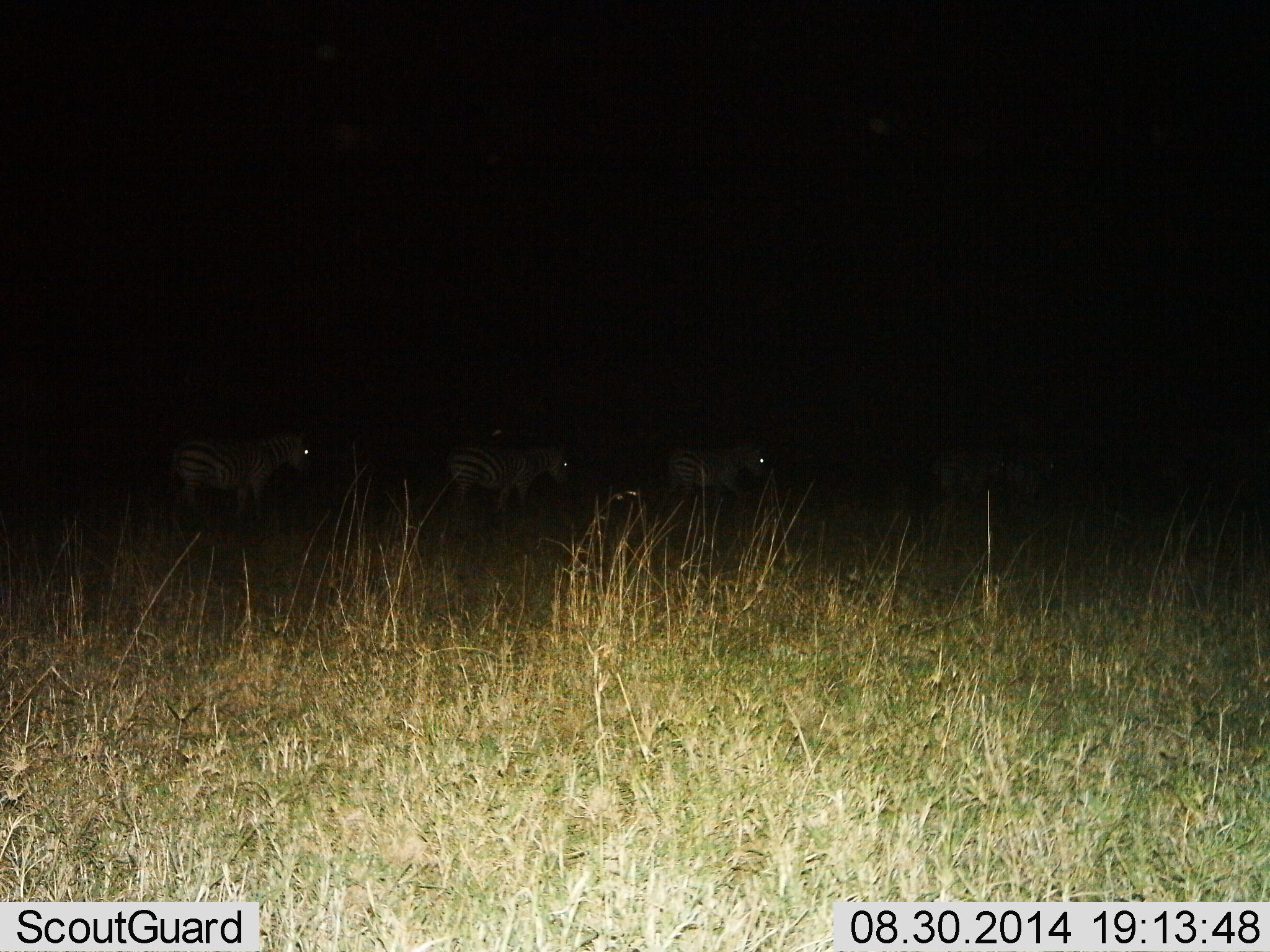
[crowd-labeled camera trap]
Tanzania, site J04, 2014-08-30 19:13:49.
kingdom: Animalia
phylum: Chordata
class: Mammalia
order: Perissodactyla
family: Equidae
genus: Equus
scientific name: Equus quagga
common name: plains zebra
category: zebra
Zebra (plains zebra) (Equus quagga), count 4. Behavior (volunteer vote fractions): standing 50%, resting 0%, moving 60%, interacting 0%. Young present (vote fraction): 0%. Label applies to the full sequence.